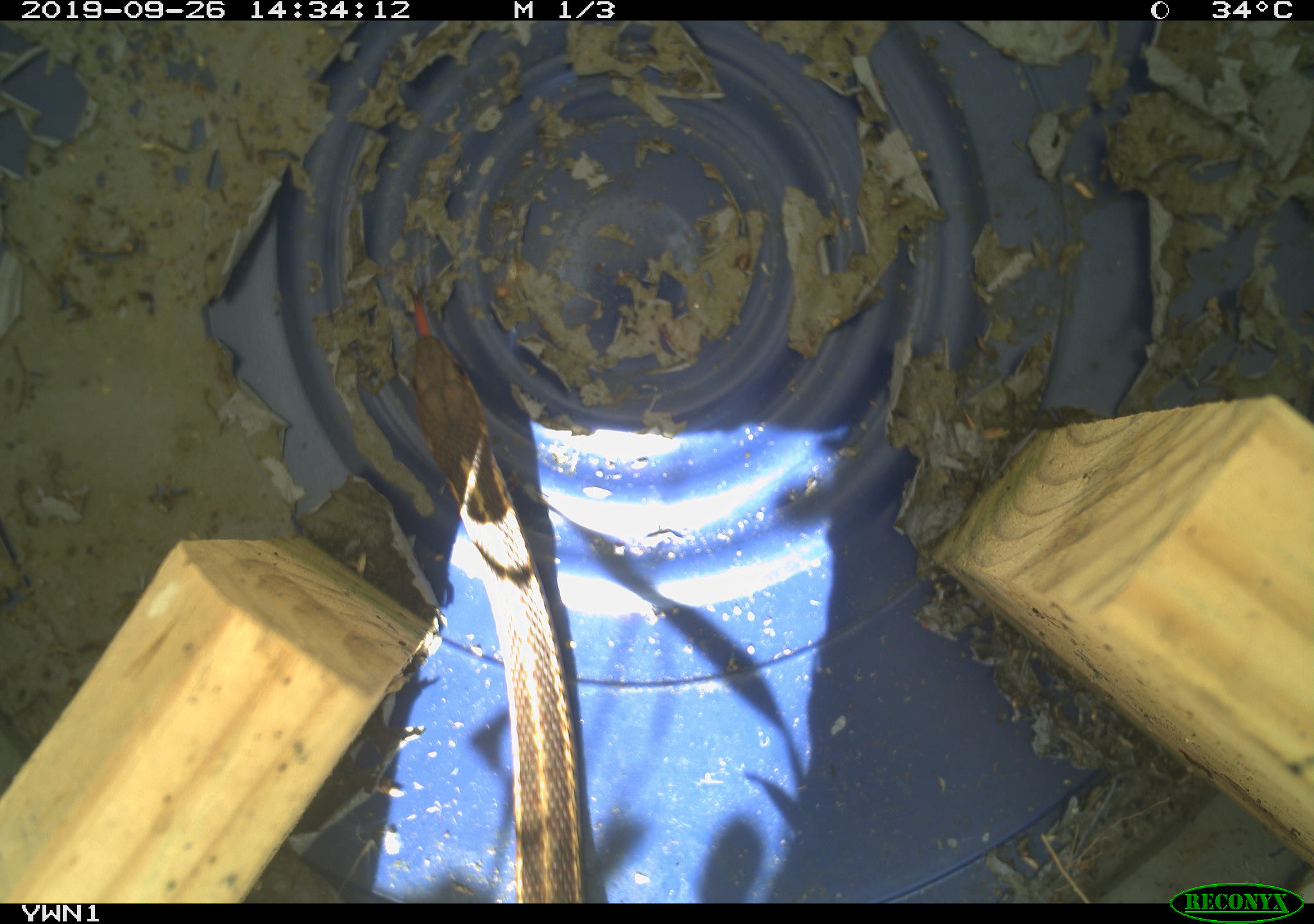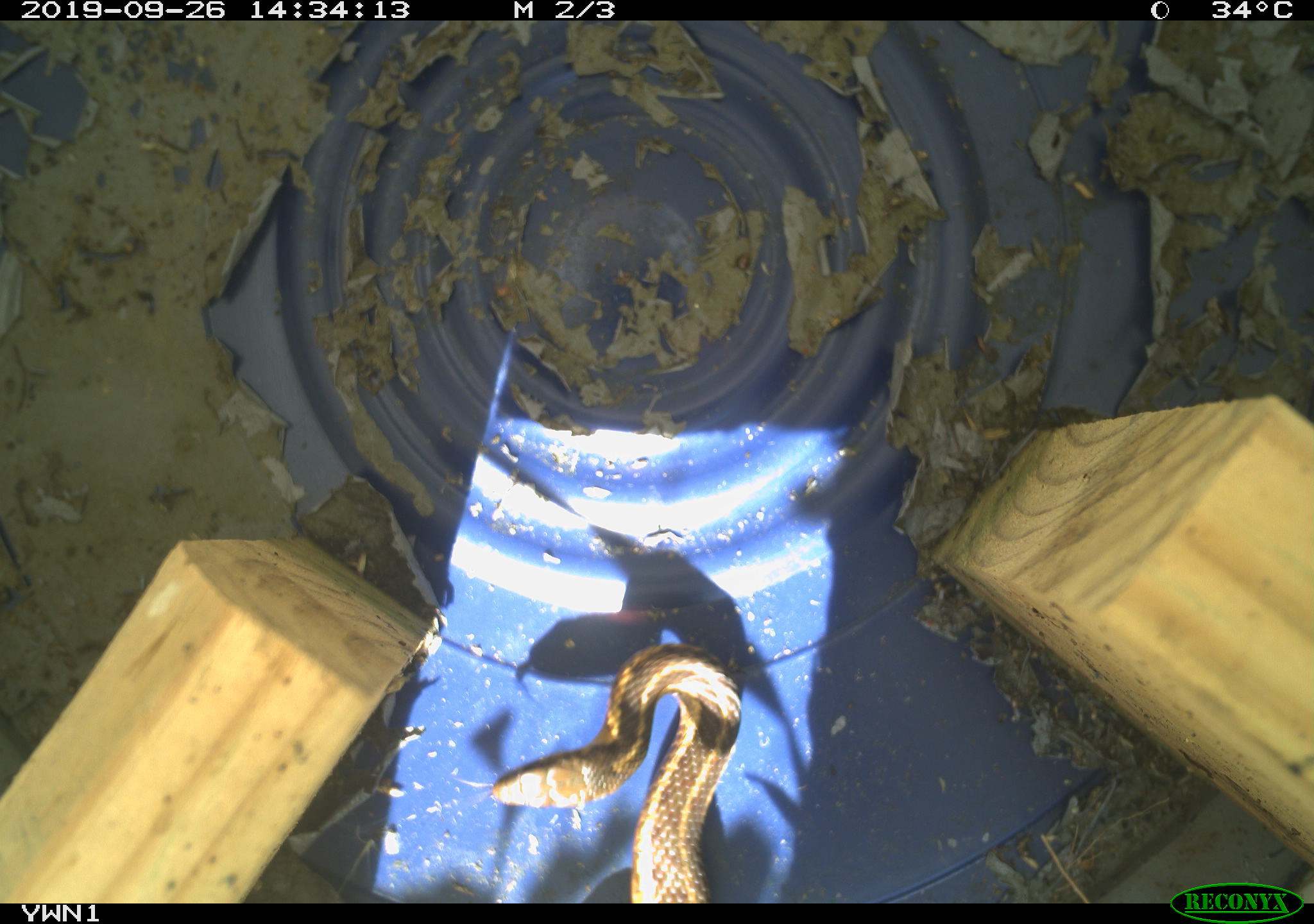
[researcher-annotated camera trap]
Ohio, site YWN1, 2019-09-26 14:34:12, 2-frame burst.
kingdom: Animalia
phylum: Chordata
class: Reptilia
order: Squamata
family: Colubridae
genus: Thamnophis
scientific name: Thamnophis sirtalis sirtalis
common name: eastern gartersnake